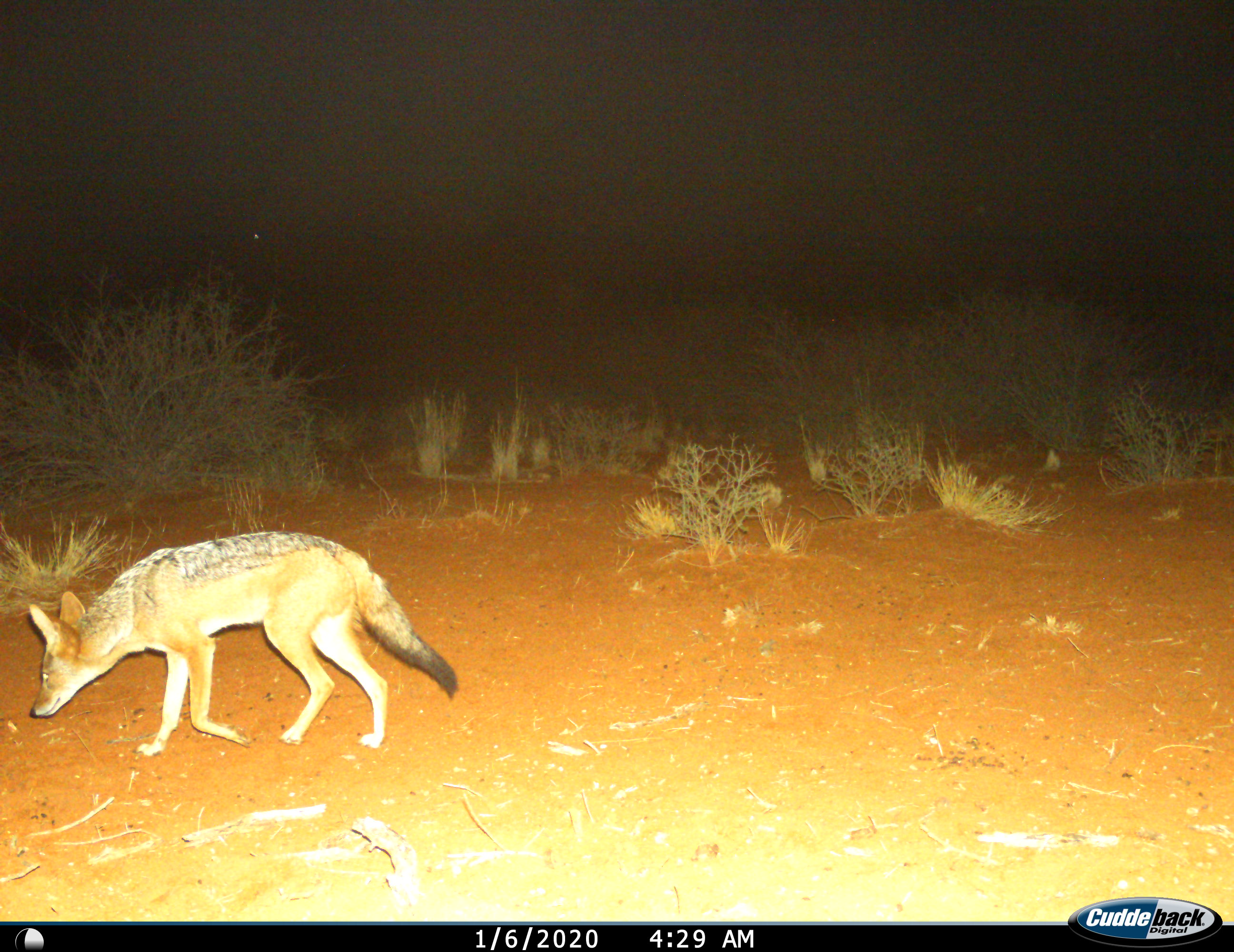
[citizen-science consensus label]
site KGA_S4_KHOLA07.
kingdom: Animalia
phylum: Chordata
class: Mammalia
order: Carnivora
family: Canidae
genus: Lupulella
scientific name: Lupulella mesomelas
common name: black-backed jackal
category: jackalblackbacked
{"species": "jackalblackbacked (black-backed jackal) (Lupulella mesomelas)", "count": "1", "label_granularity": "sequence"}